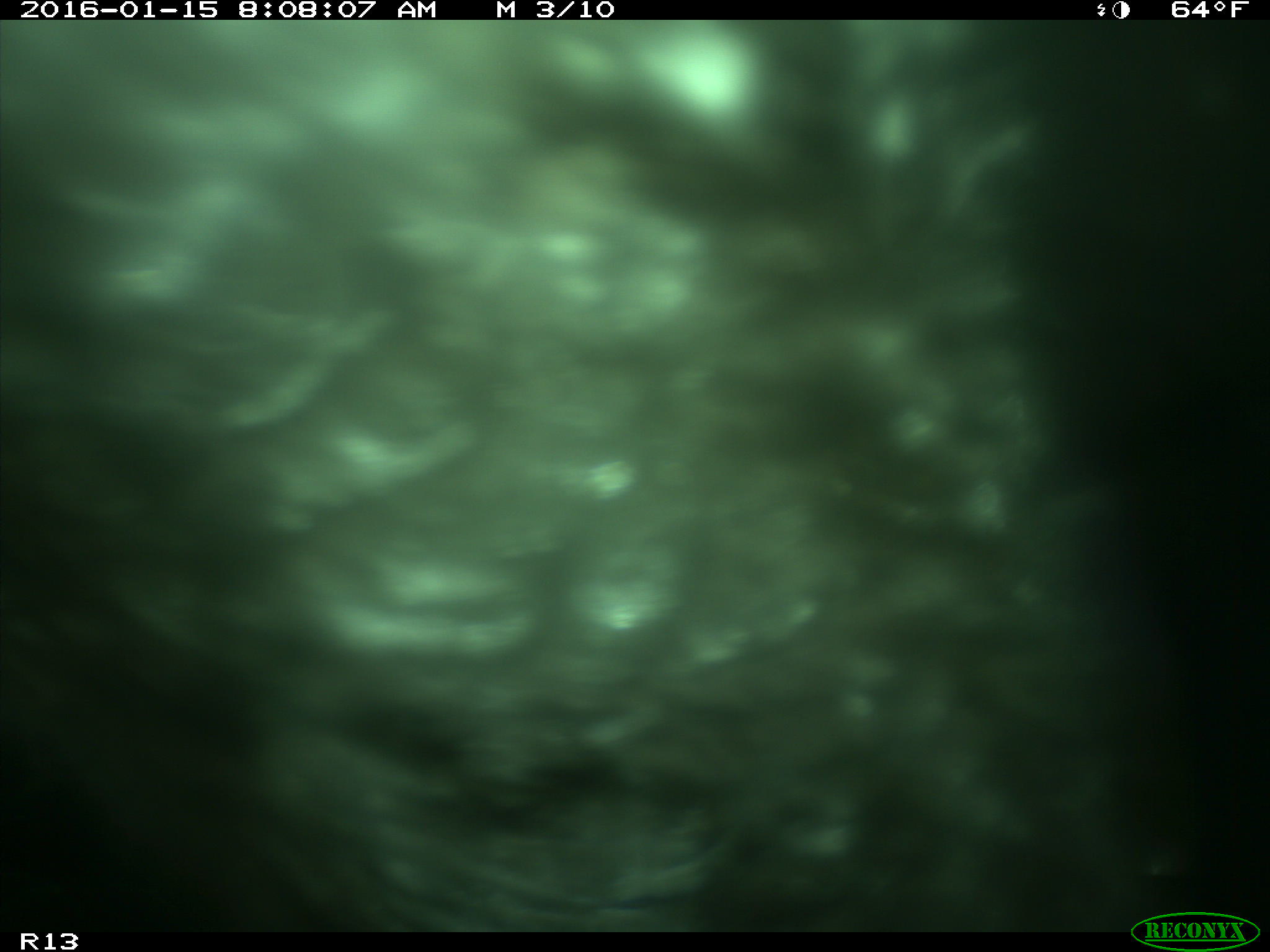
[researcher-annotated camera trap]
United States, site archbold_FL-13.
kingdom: Animalia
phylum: Chordata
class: Mammalia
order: Artiodactyla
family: Bovidae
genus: Bos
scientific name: Bos taurus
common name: domestic cow